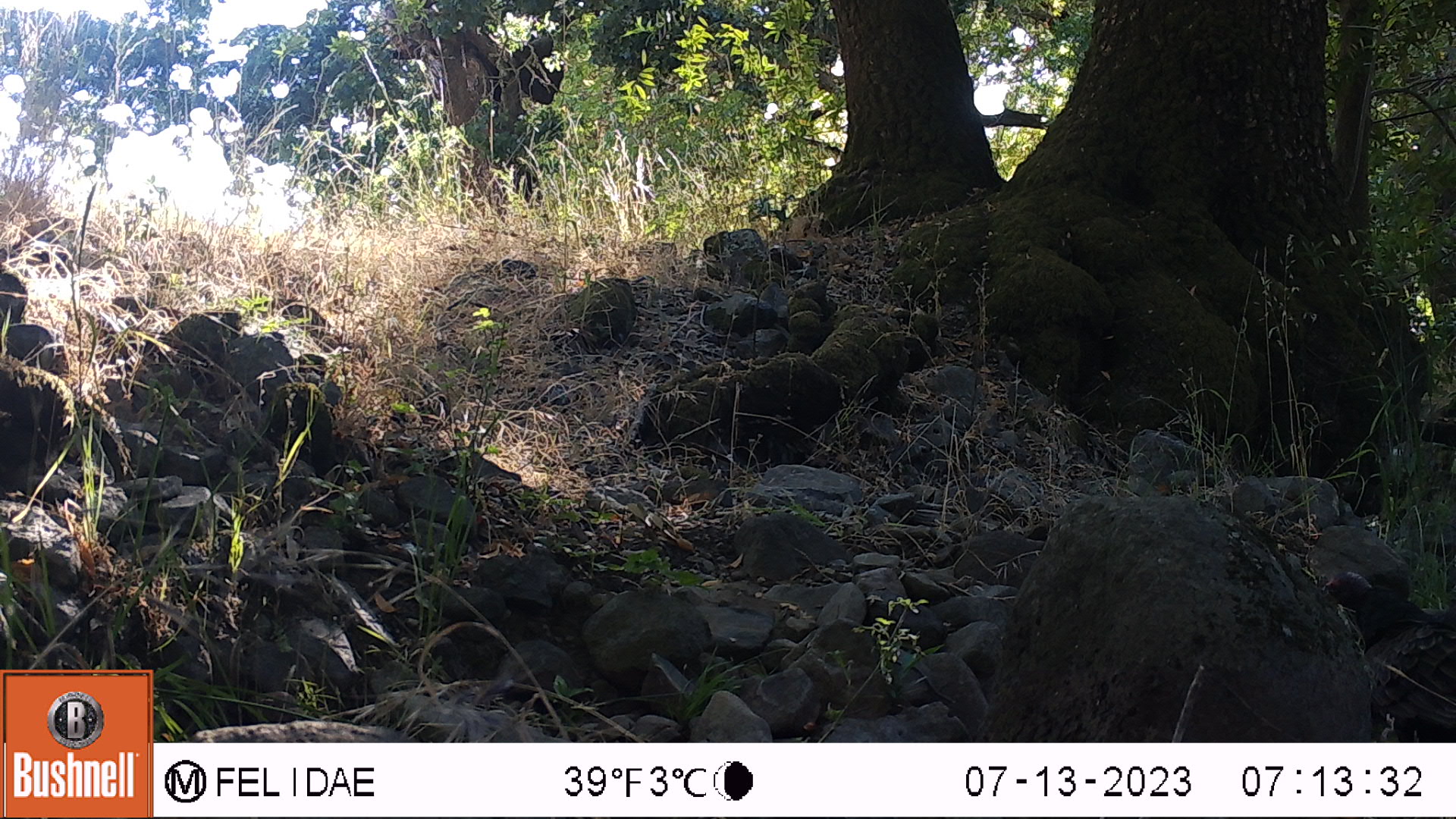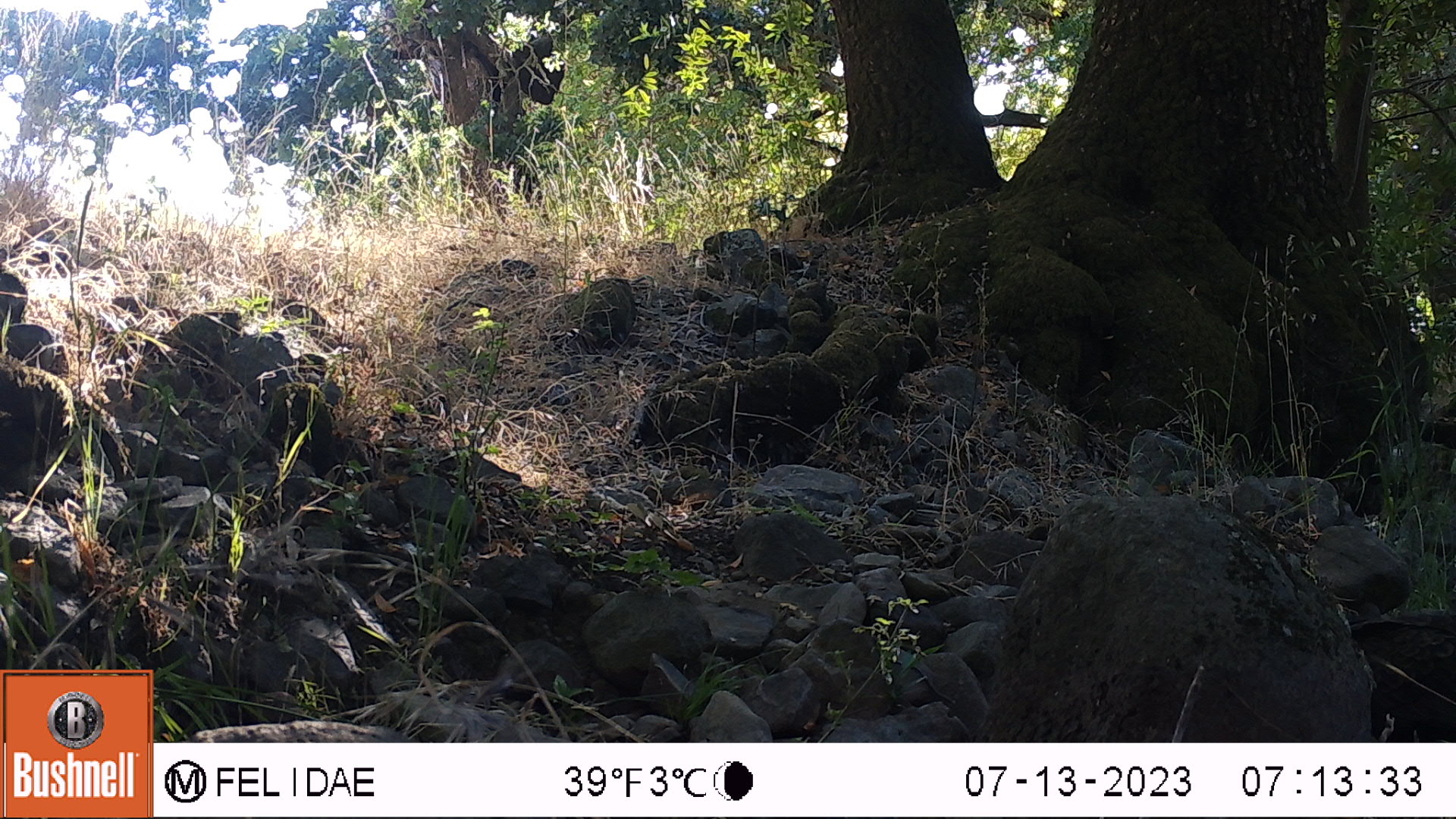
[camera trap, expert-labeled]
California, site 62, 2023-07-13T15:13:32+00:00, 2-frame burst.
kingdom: Animalia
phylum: Chordata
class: Aves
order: Galliformes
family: Phasianidae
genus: Meleagris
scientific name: Meleagris gallopavo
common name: turkey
Turkey (Meleagris gallopavo).